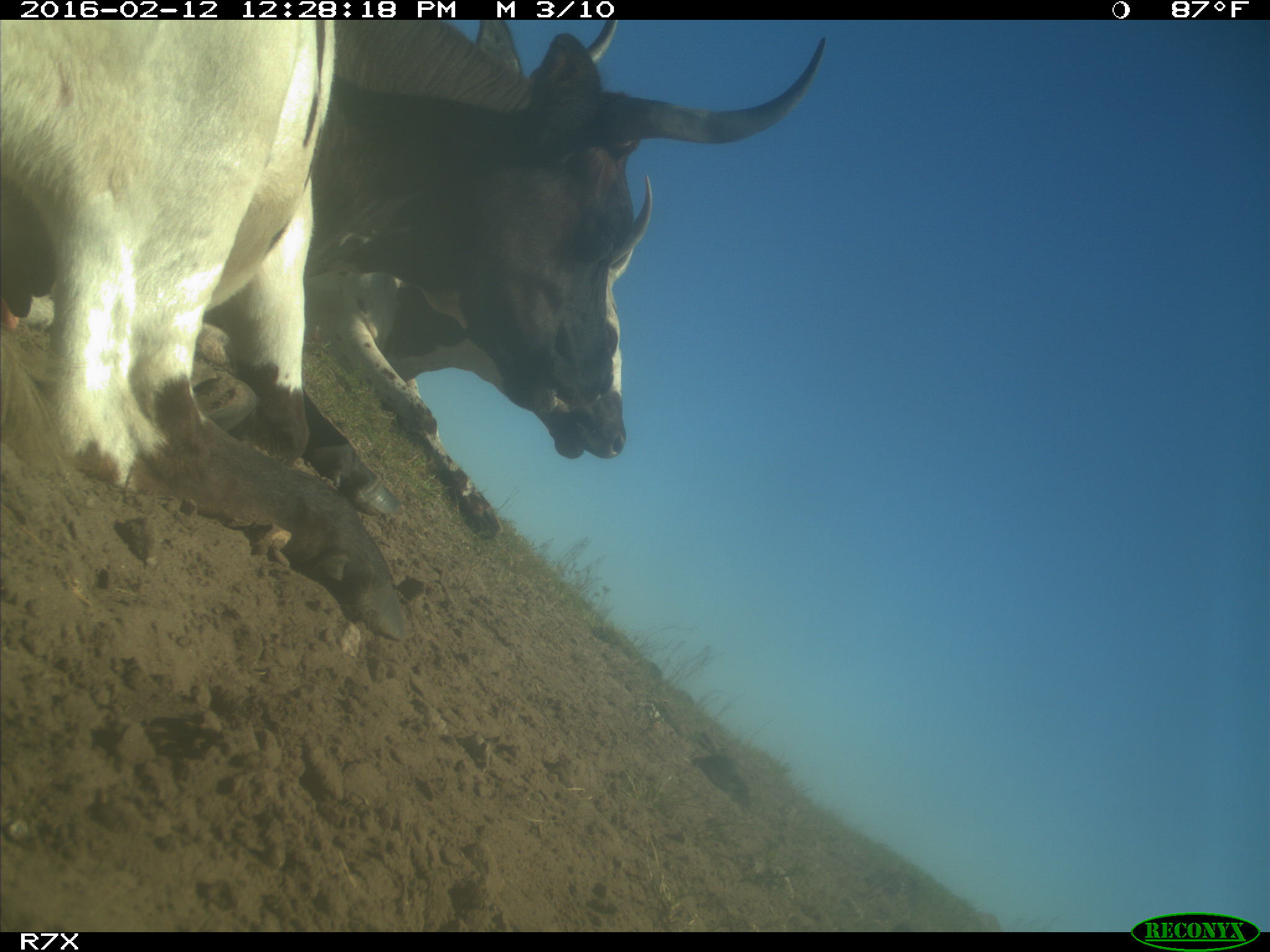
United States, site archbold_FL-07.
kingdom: Animalia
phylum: Chordata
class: Mammalia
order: Artiodactyla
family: Bovidae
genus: Bos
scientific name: Bos taurus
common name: domestic cow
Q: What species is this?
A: Bos taurus (domestic cow).